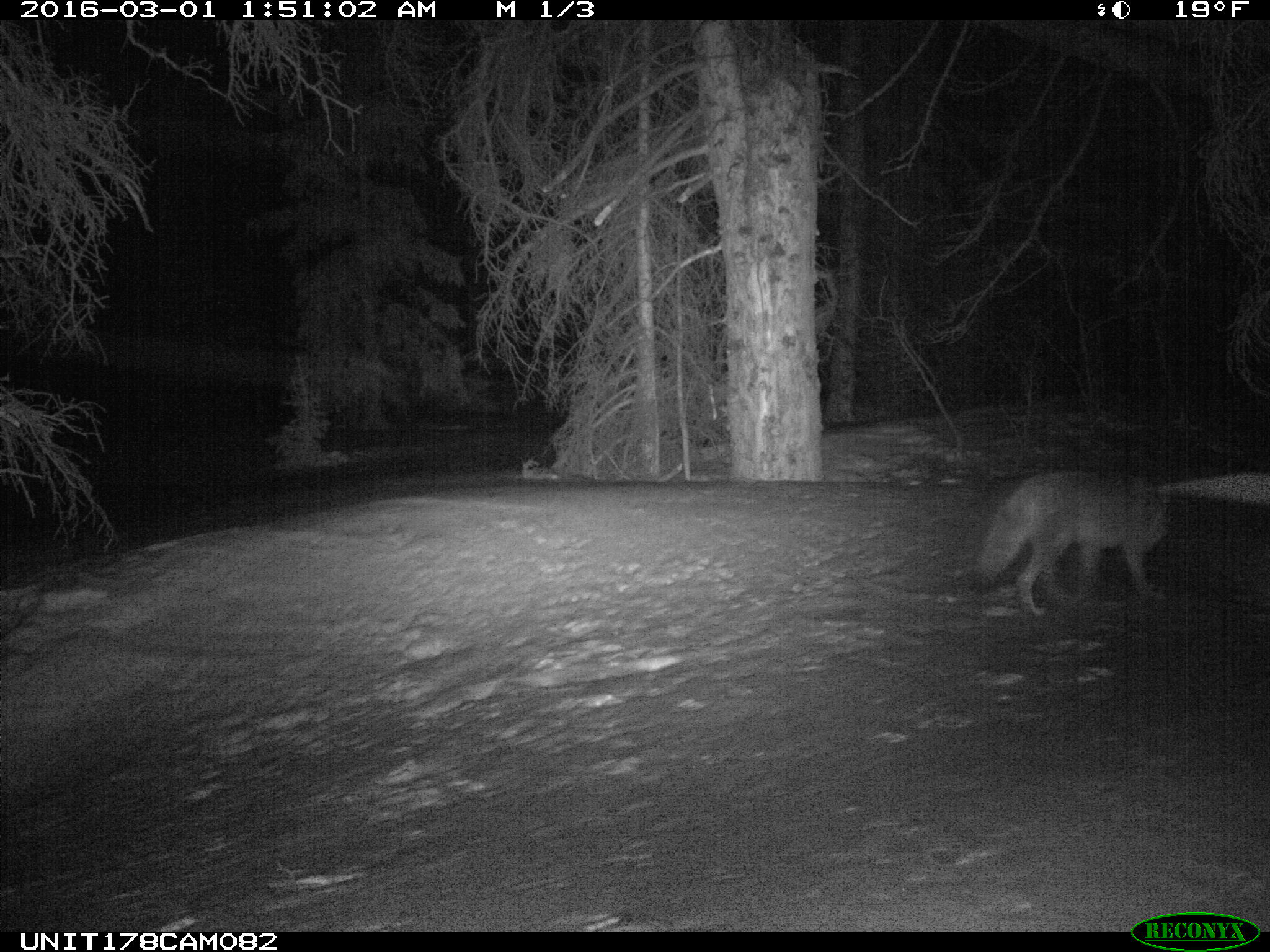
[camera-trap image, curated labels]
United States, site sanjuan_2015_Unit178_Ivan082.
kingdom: Animalia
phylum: Chordata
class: Mammalia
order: Carnivora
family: Canidae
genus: Canis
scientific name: Canis latrans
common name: coyote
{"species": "Canis latrans (coyote)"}